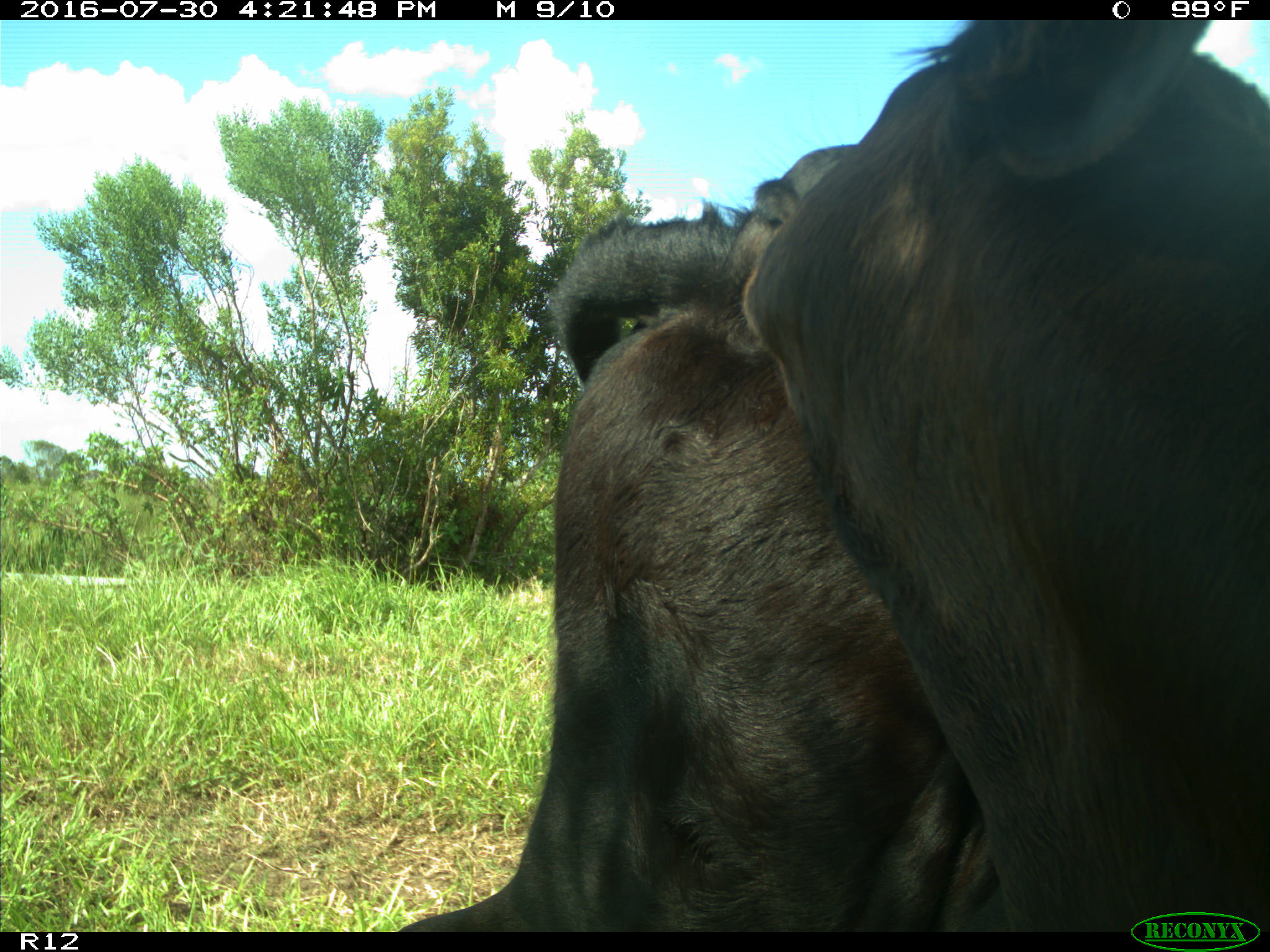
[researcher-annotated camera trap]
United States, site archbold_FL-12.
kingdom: Animalia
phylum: Chordata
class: Mammalia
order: Artiodactyla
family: Bovidae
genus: Bos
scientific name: Bos taurus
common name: domestic cow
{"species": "Bos taurus (domestic cow)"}